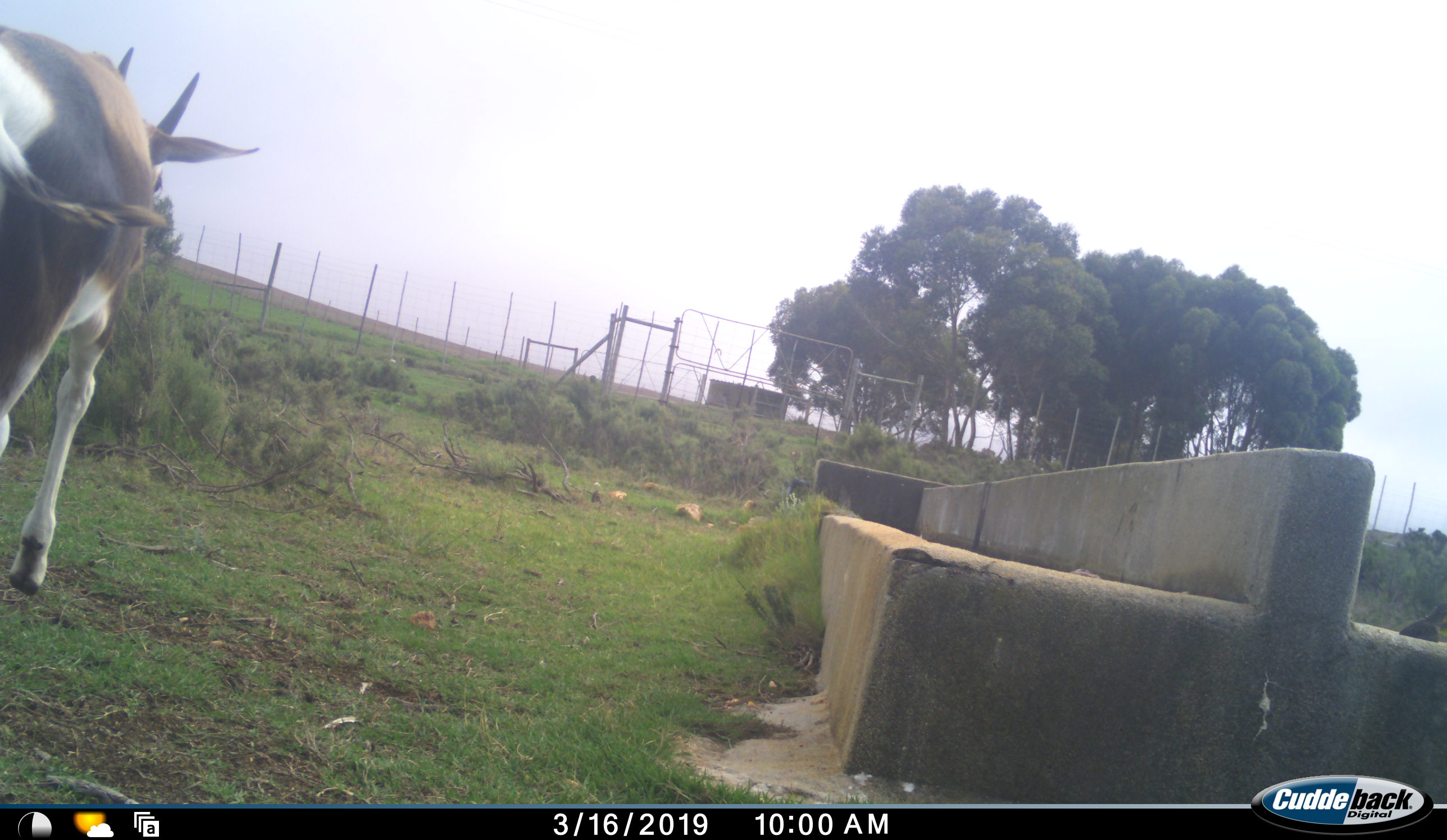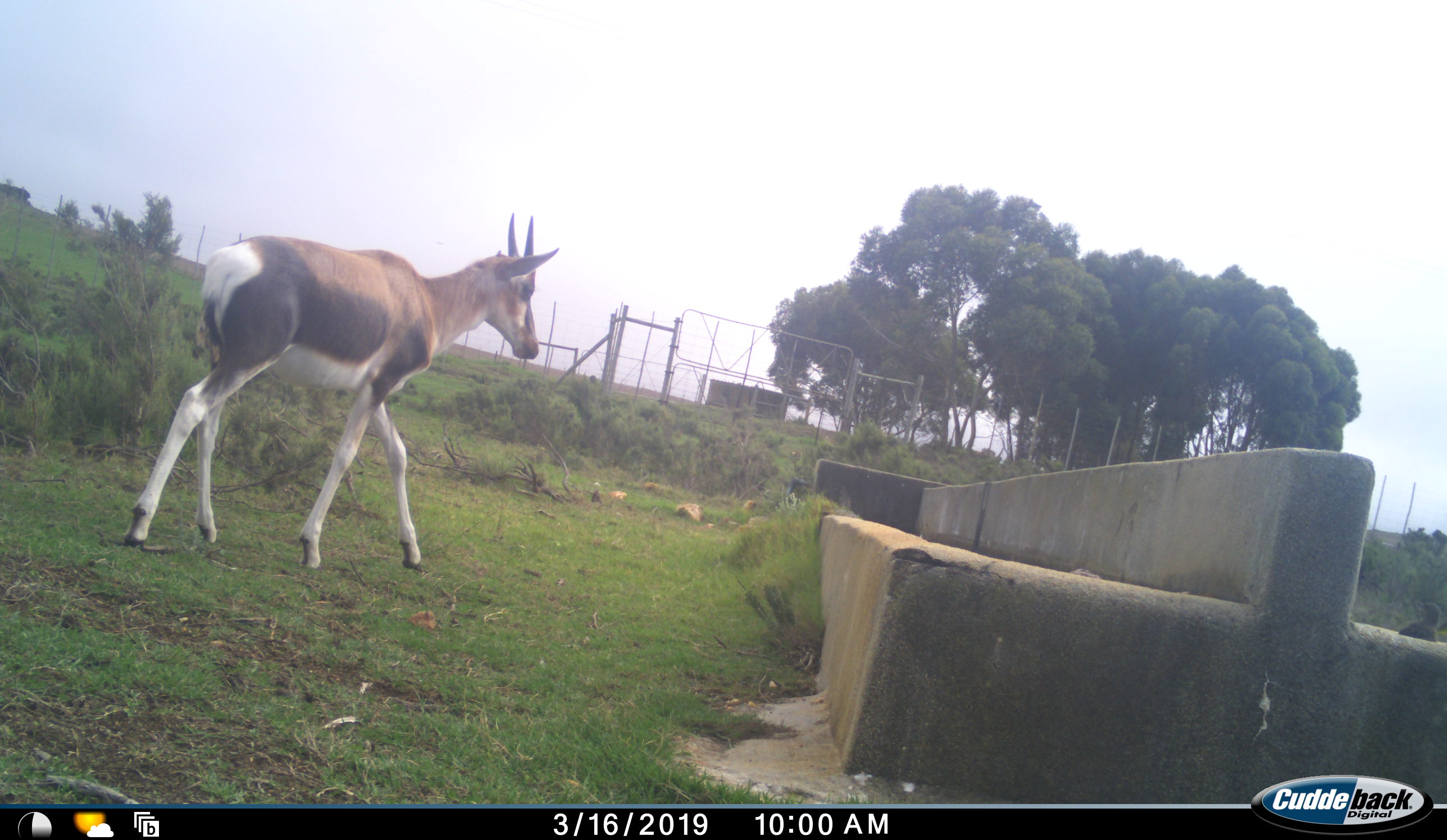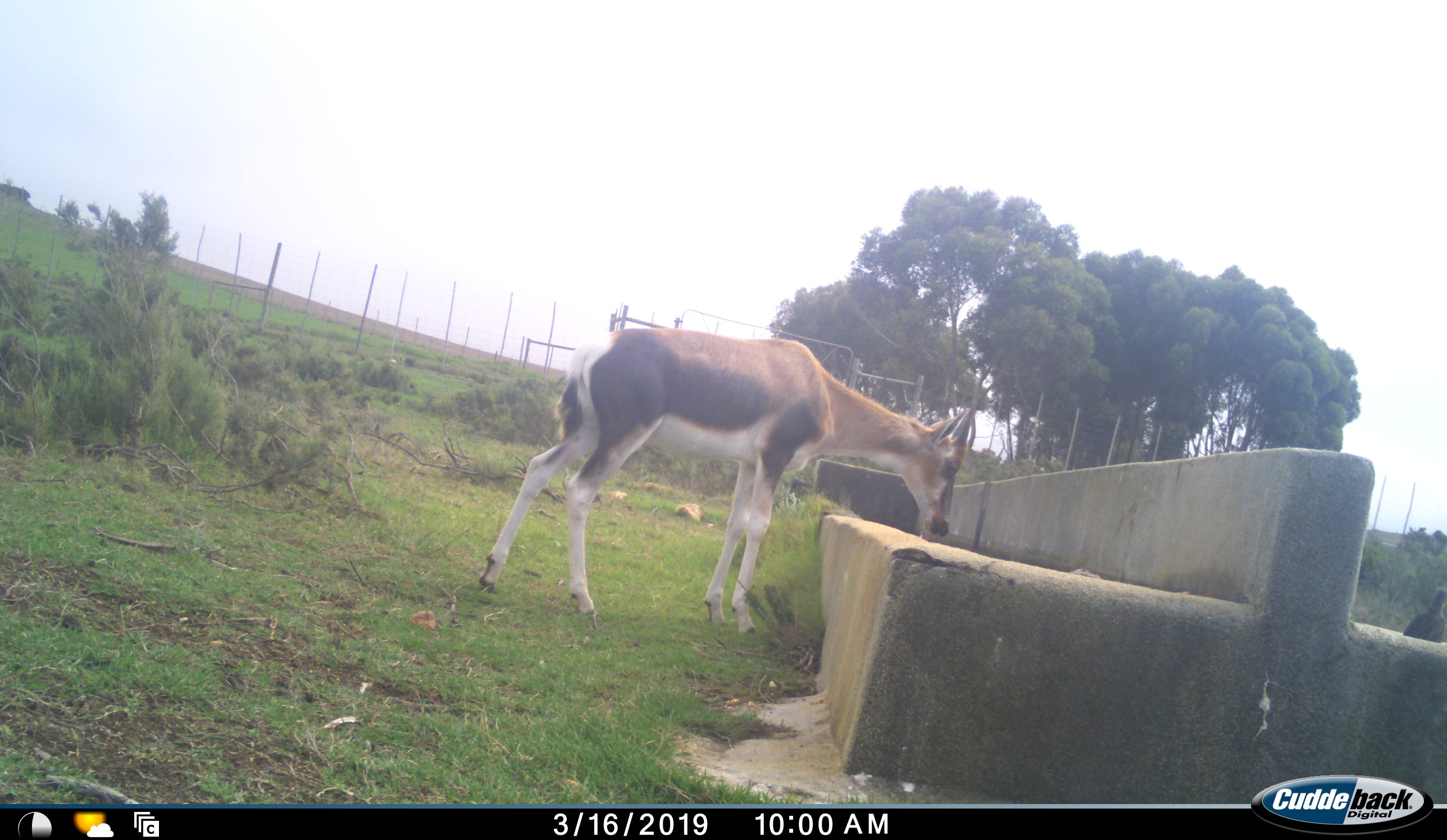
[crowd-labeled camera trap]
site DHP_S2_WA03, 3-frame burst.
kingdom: Animalia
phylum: Chordata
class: Mammalia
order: Artiodactyla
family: Bovidae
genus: Damaliscus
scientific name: Damaliscus pygargus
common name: bontebok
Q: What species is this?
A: Bontebok (Damaliscus pygargus).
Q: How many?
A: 1.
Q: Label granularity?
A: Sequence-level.